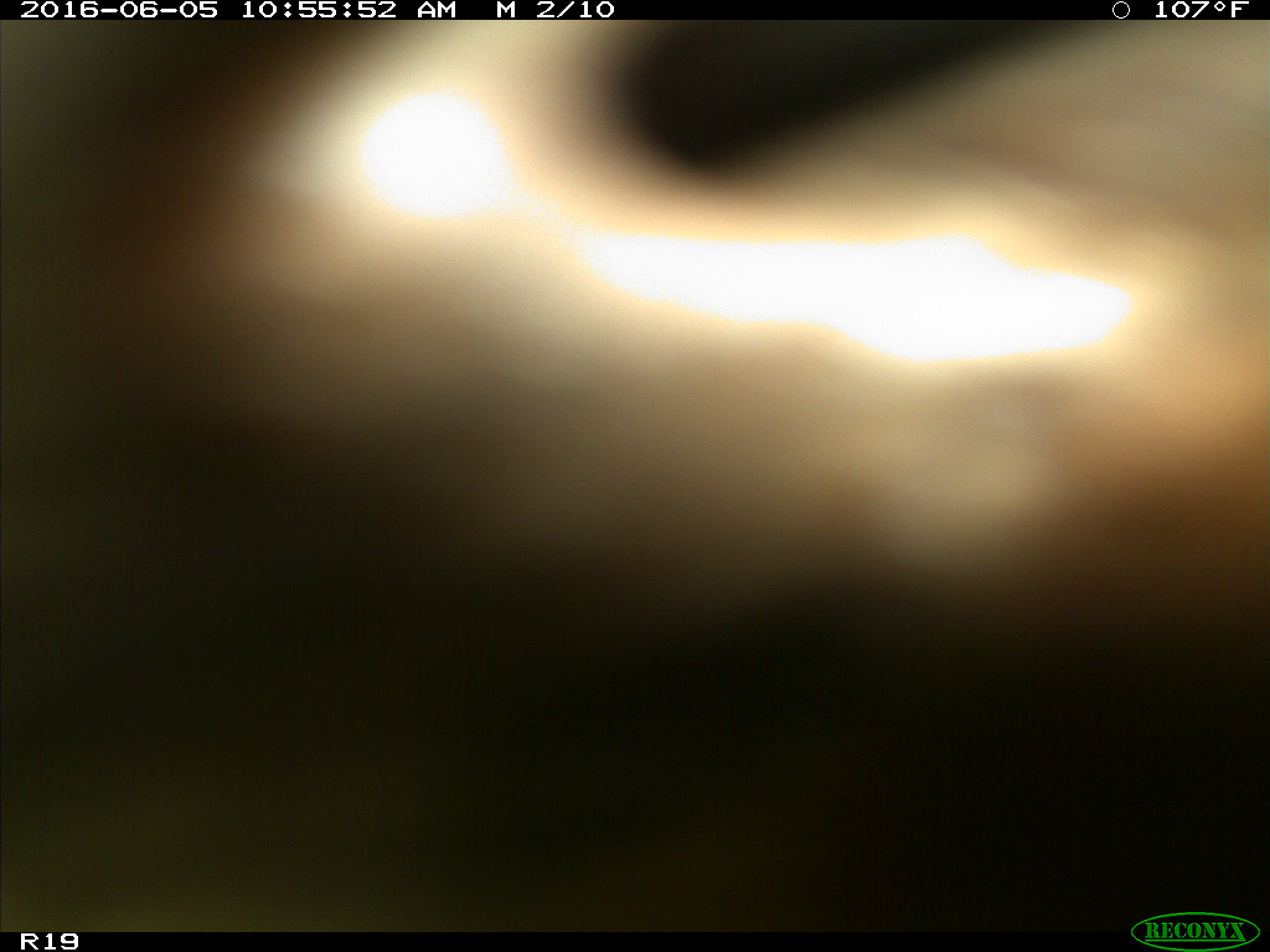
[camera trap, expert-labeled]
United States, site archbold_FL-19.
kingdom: Animalia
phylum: Chordata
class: Mammalia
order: Artiodactyla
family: Bovidae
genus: Bos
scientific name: Bos taurus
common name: domestic cow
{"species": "Bos taurus (domestic cow)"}